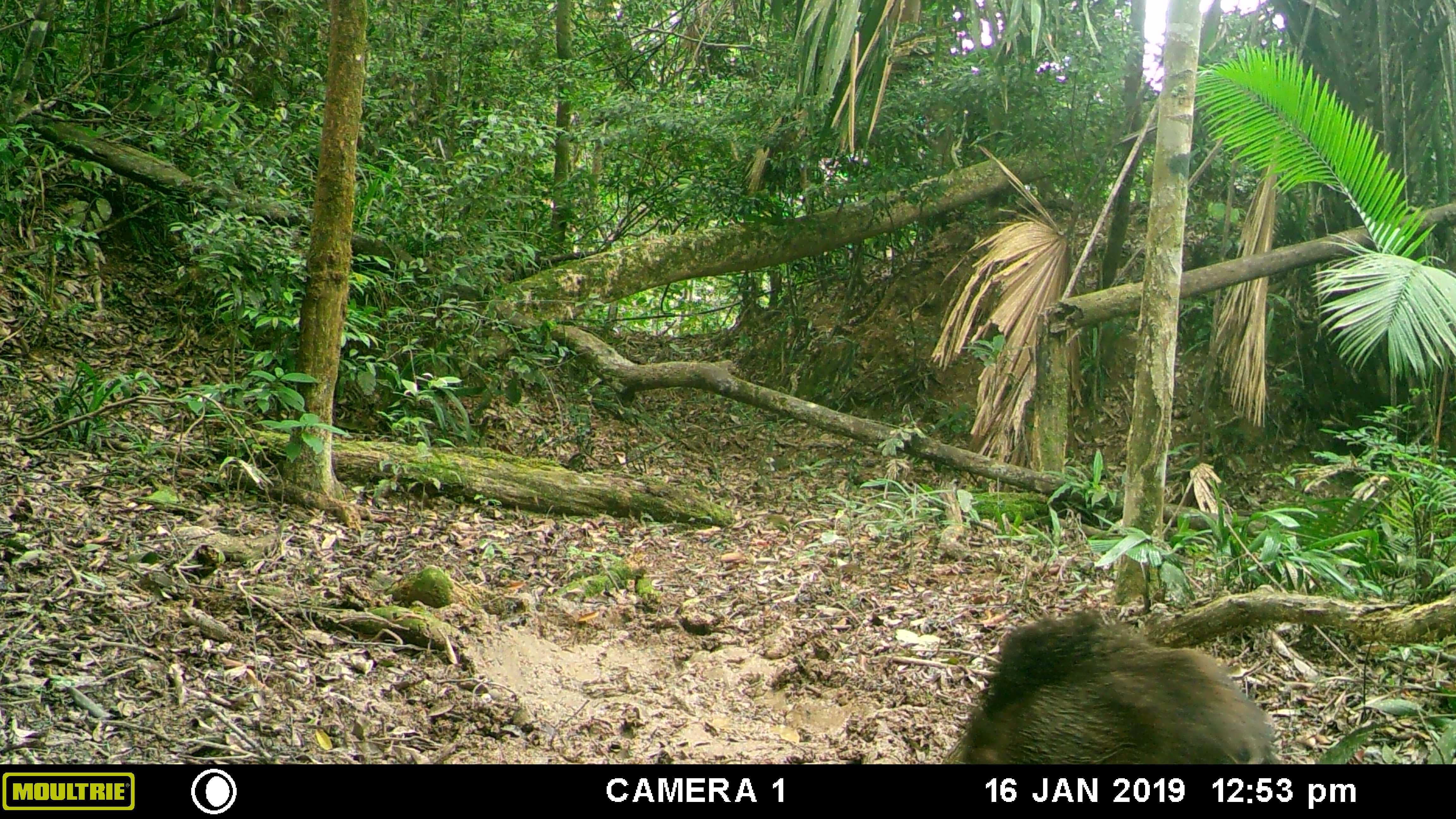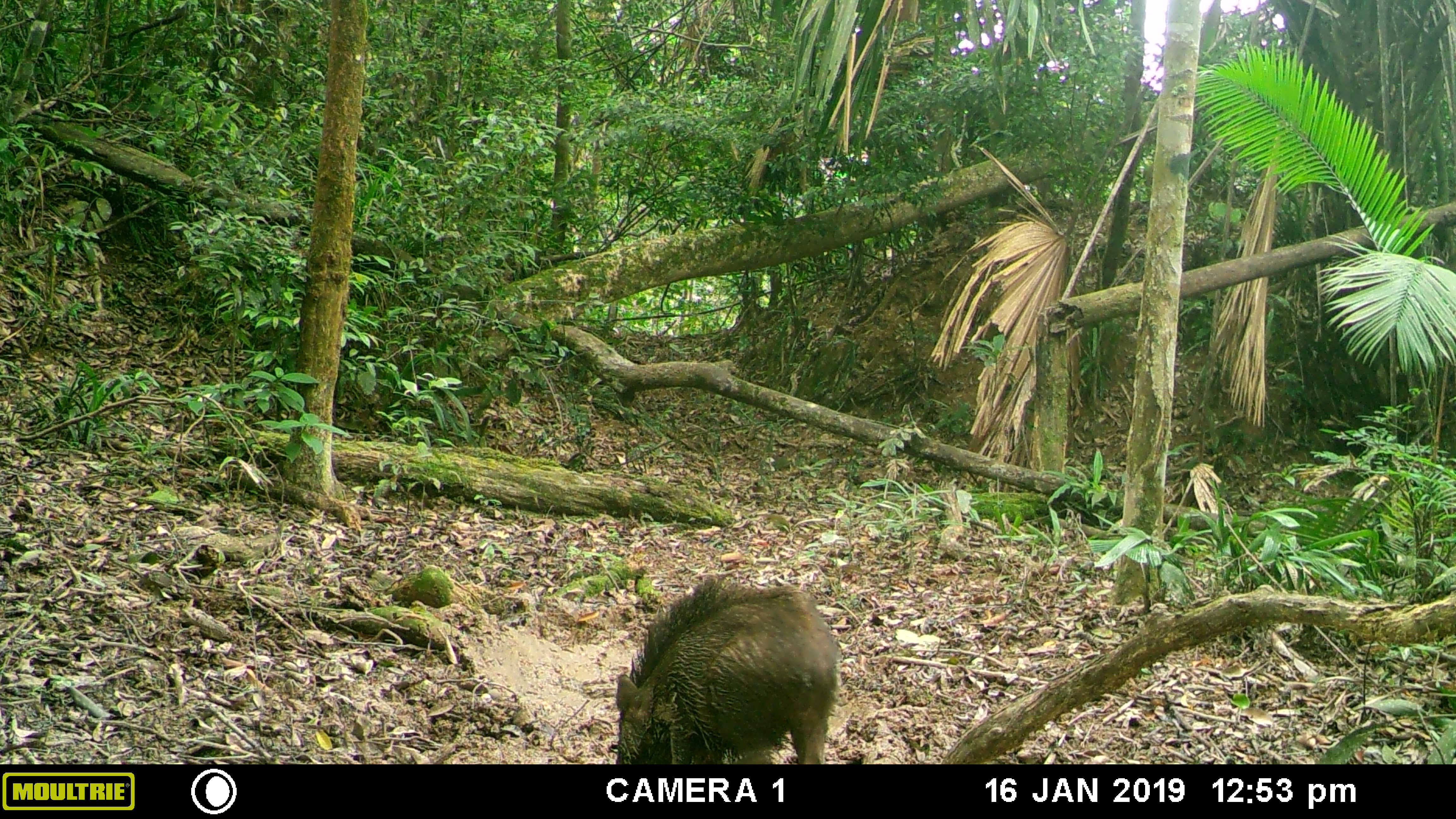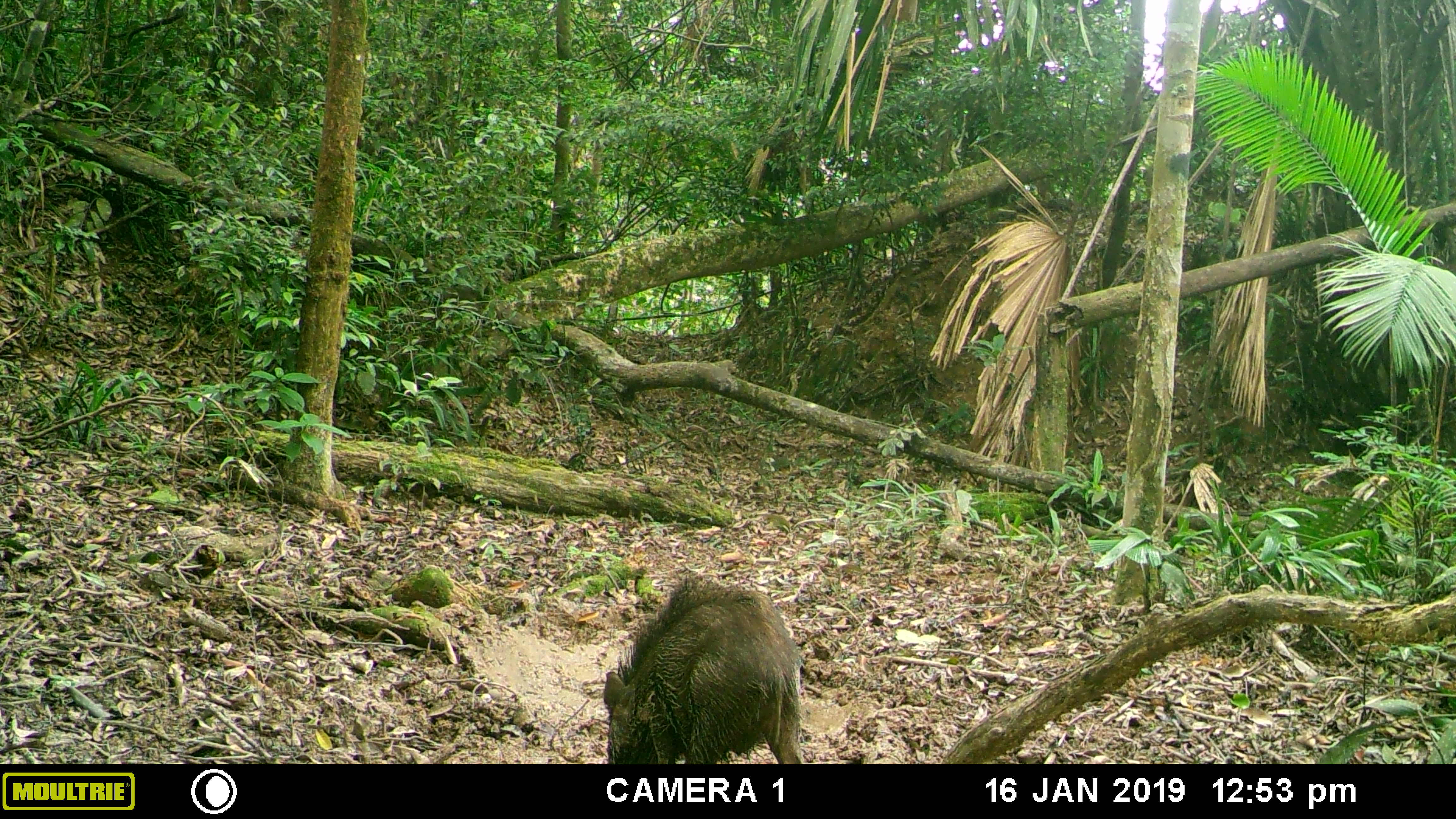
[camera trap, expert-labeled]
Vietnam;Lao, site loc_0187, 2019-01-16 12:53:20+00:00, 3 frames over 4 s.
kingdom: Animalia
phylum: Chordata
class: Mammalia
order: Artiodactyla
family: Suidae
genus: Sus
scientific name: Sus scrofa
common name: eurasian wild pig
Eurasian wild pig (Sus scrofa). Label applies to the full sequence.